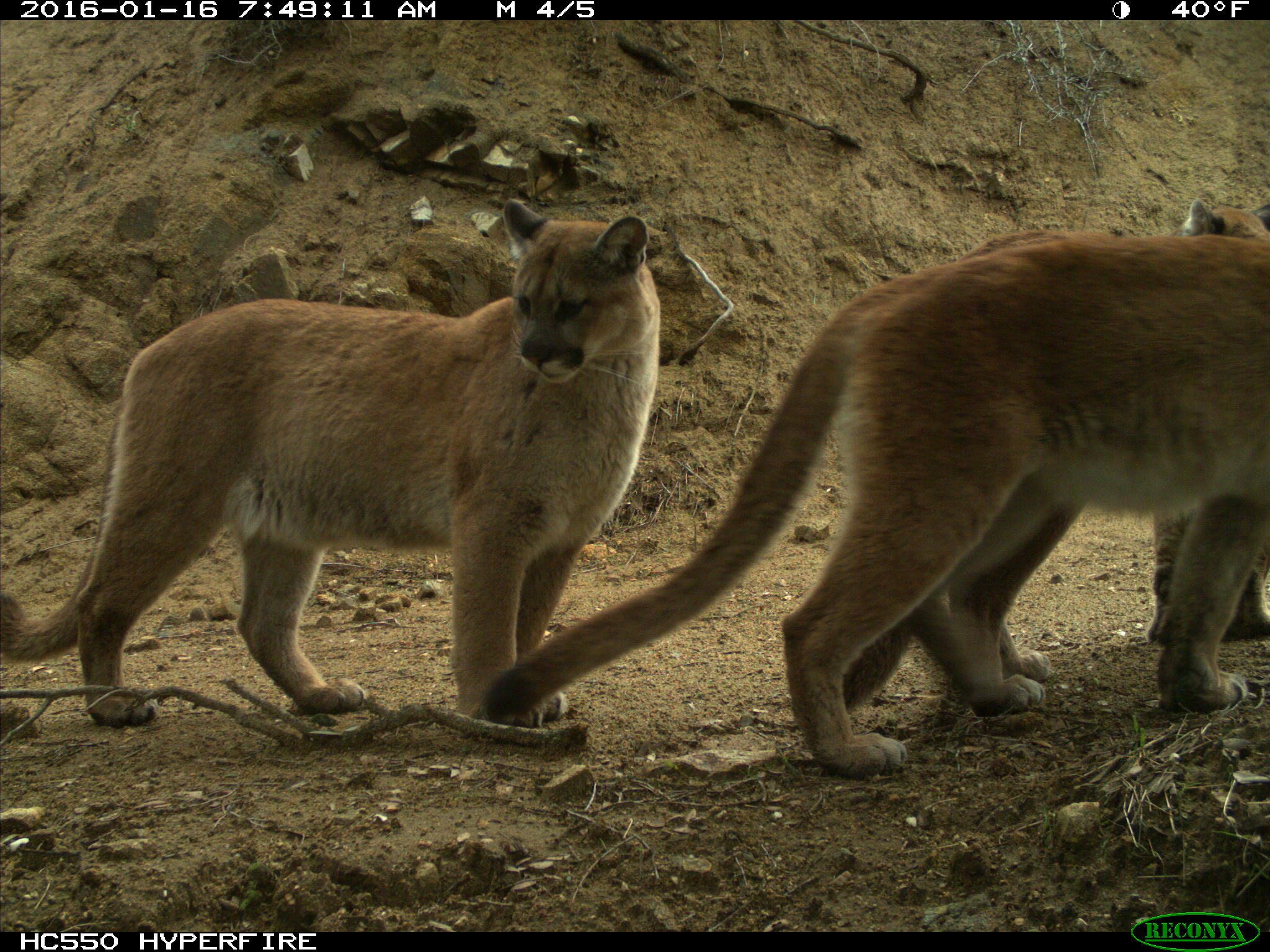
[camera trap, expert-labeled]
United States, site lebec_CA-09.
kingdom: Animalia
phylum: Chordata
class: Mammalia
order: Carnivora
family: Felidae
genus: Puma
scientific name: Puma concolor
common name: mountain lion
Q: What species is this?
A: Puma concolor (mountain lion).